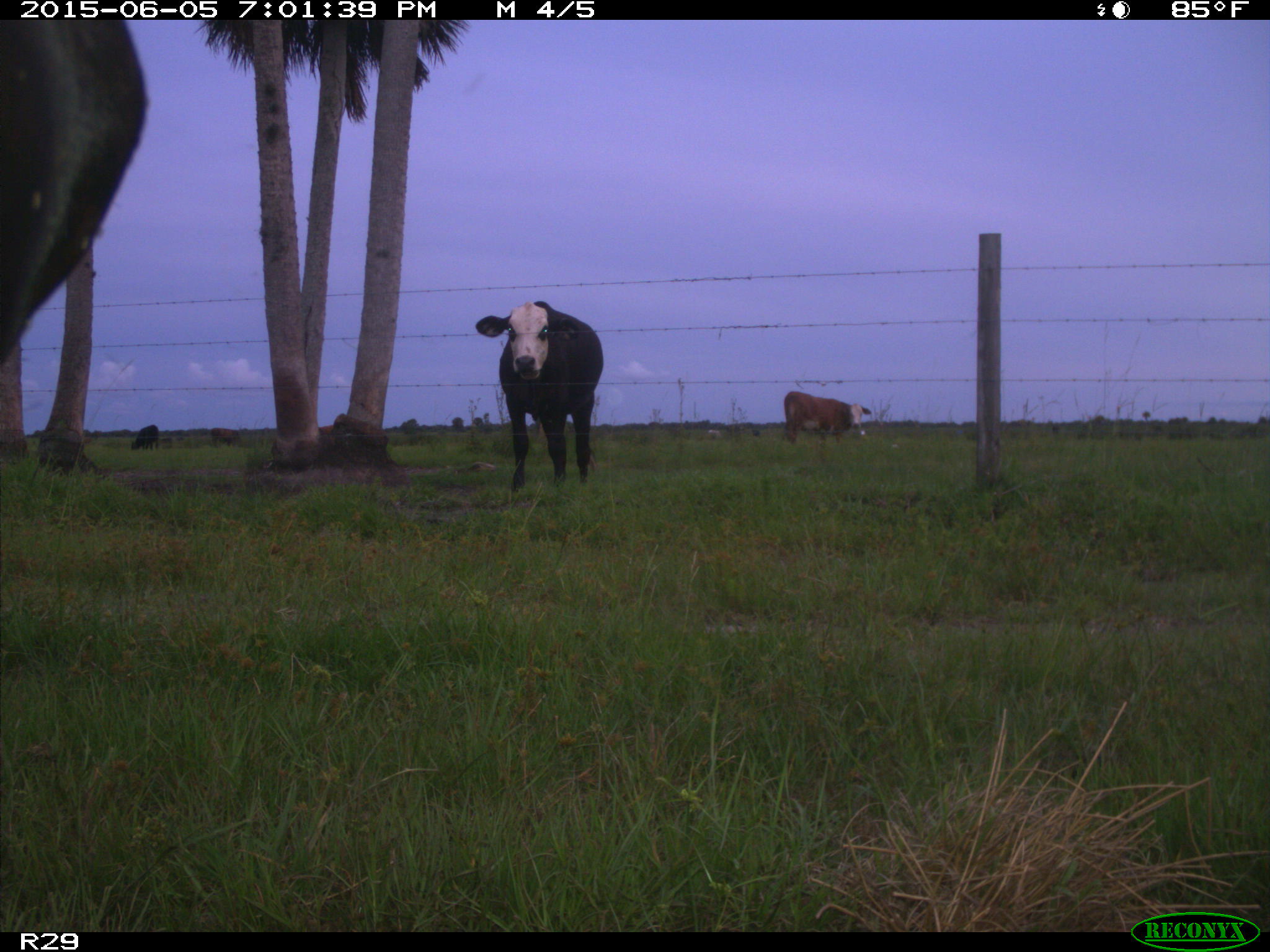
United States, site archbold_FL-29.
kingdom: Animalia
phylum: Chordata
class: Mammalia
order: Artiodactyla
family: Bovidae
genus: Bos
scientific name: Bos taurus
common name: domestic cow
Bos taurus (domestic cow).